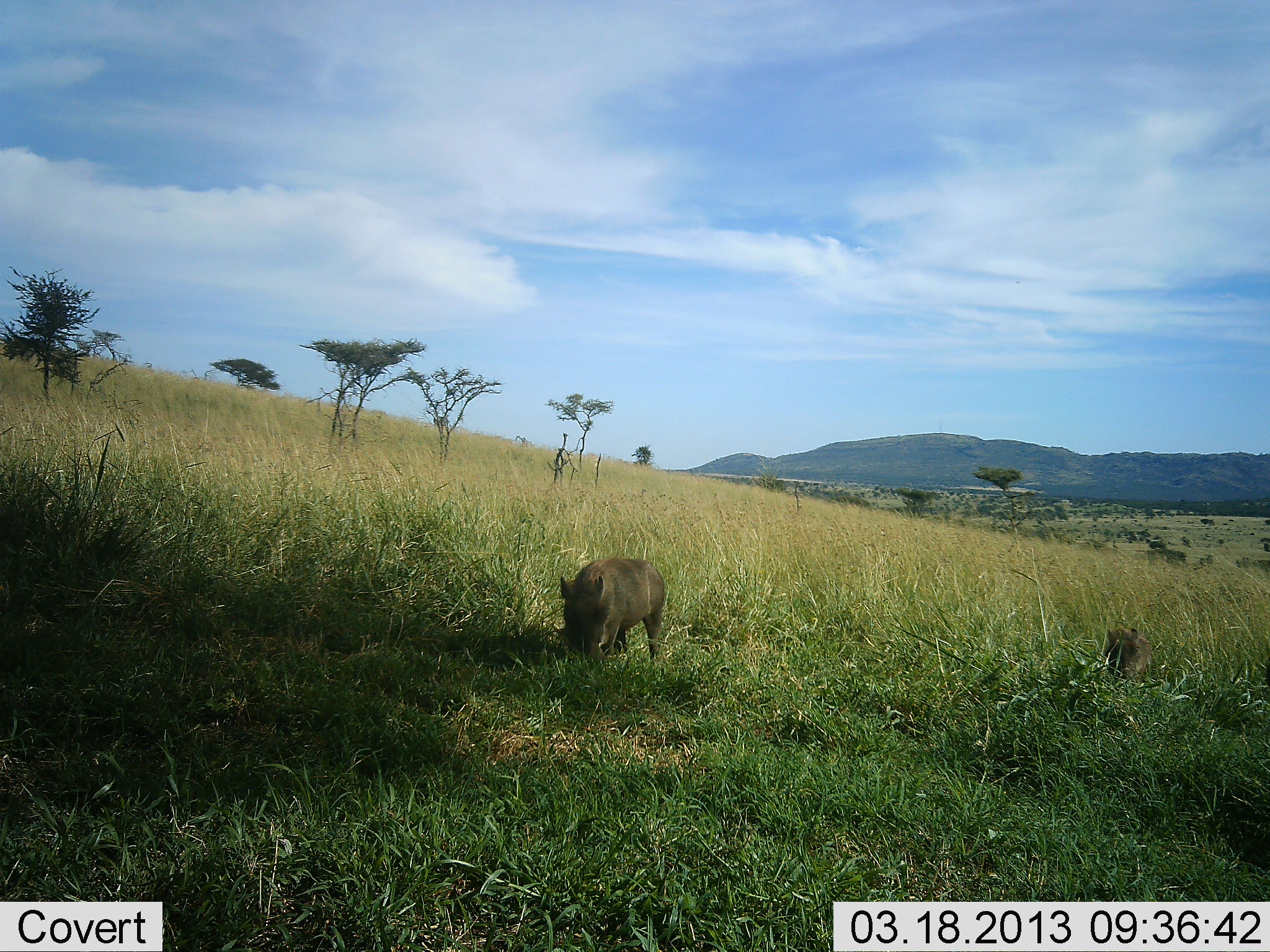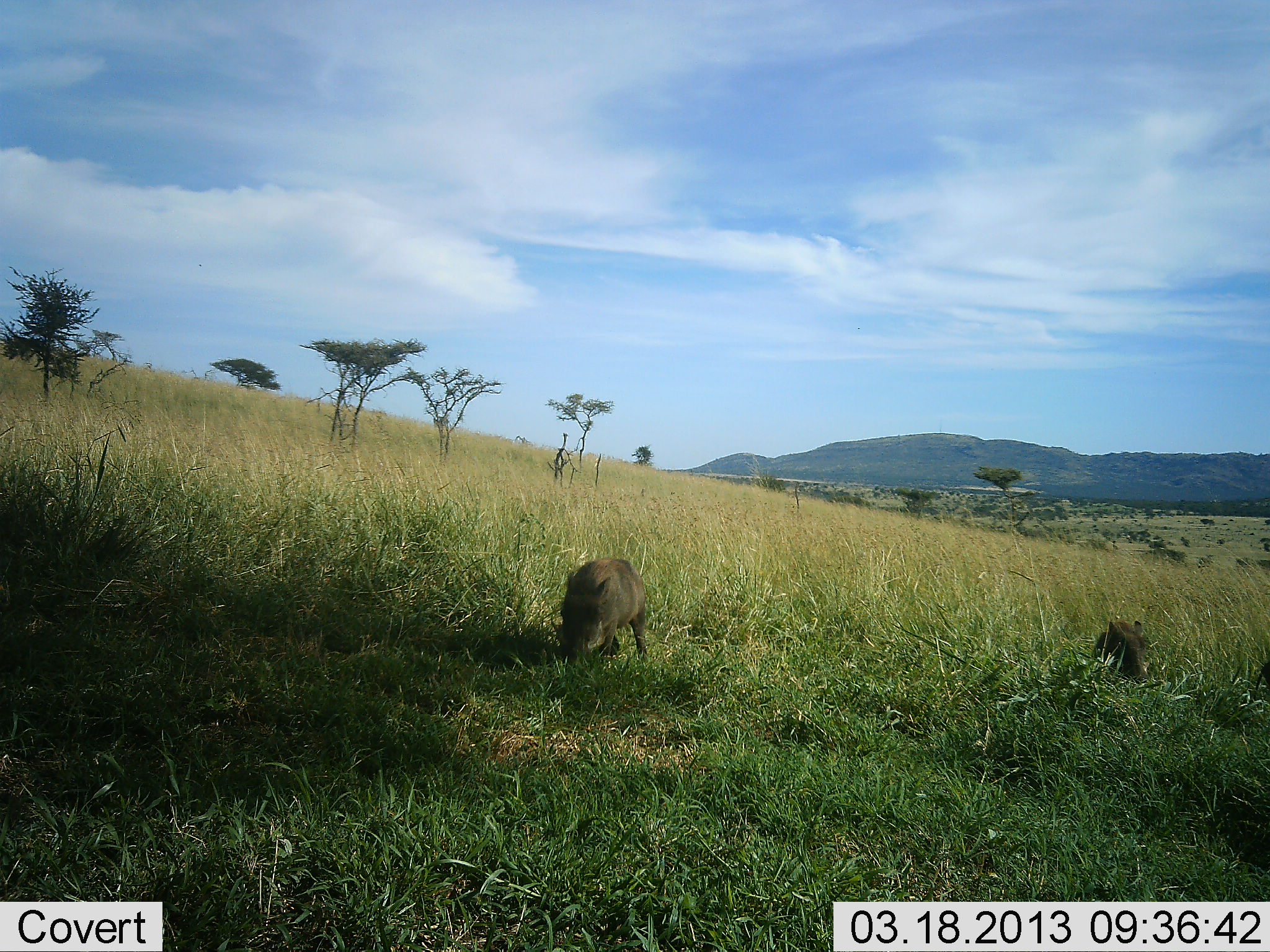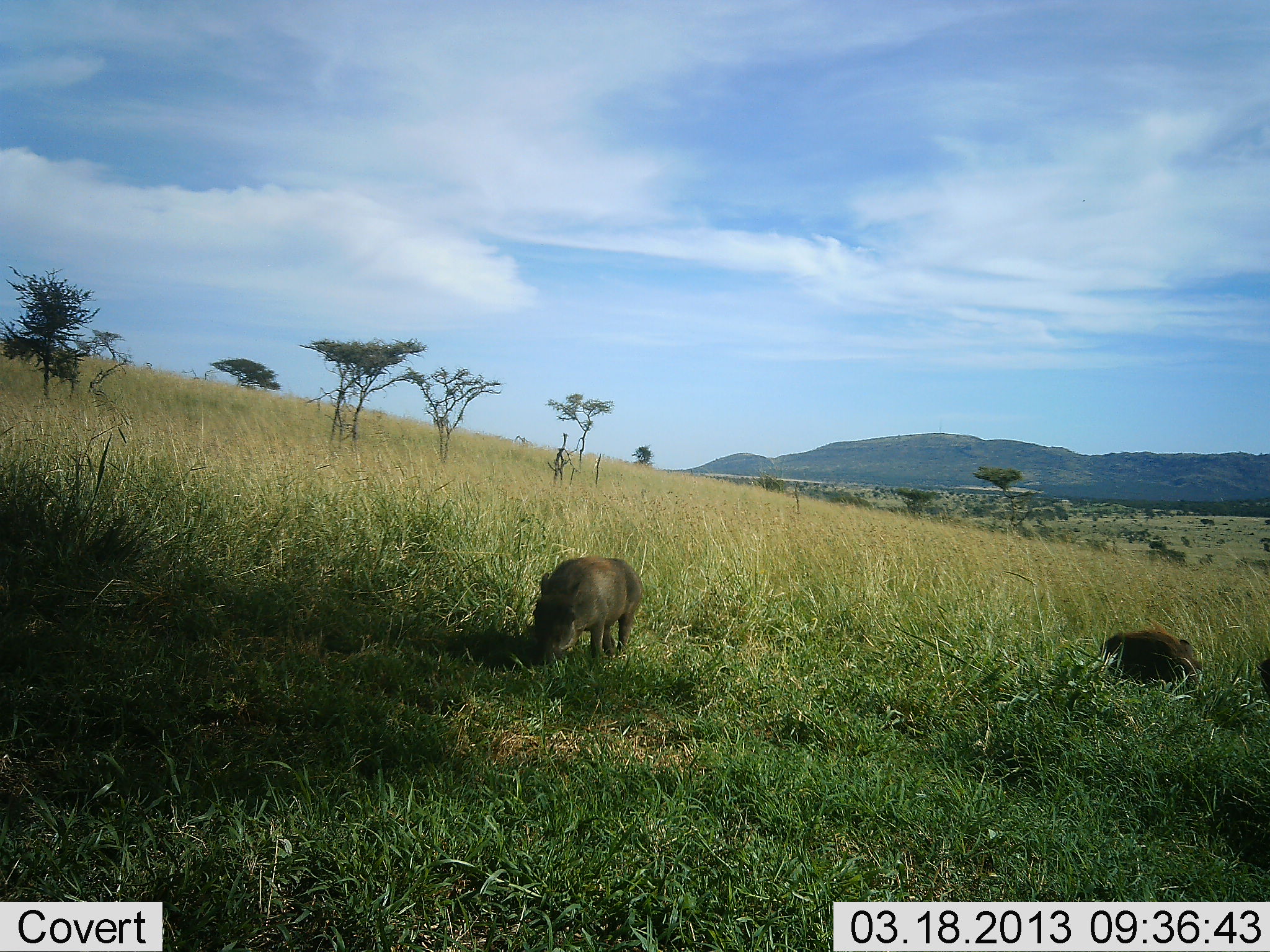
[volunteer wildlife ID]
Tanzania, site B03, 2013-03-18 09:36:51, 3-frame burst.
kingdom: Animalia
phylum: Chordata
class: Mammalia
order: Artiodactyla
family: Suidae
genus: Phacochoerus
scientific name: Phacochoerus africanus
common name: warthog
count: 2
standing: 13%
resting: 3%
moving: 45%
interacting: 3%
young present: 13%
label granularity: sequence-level